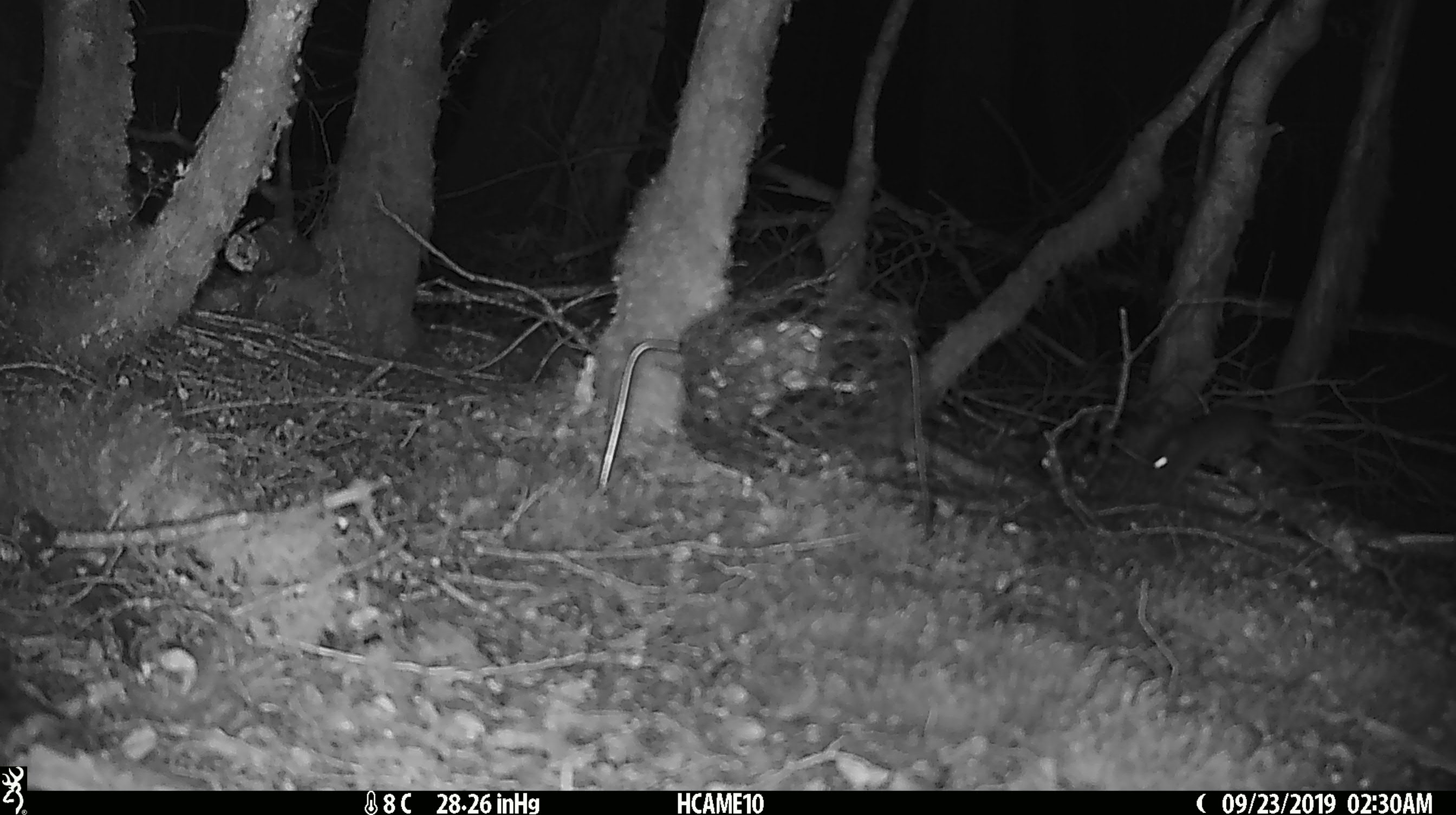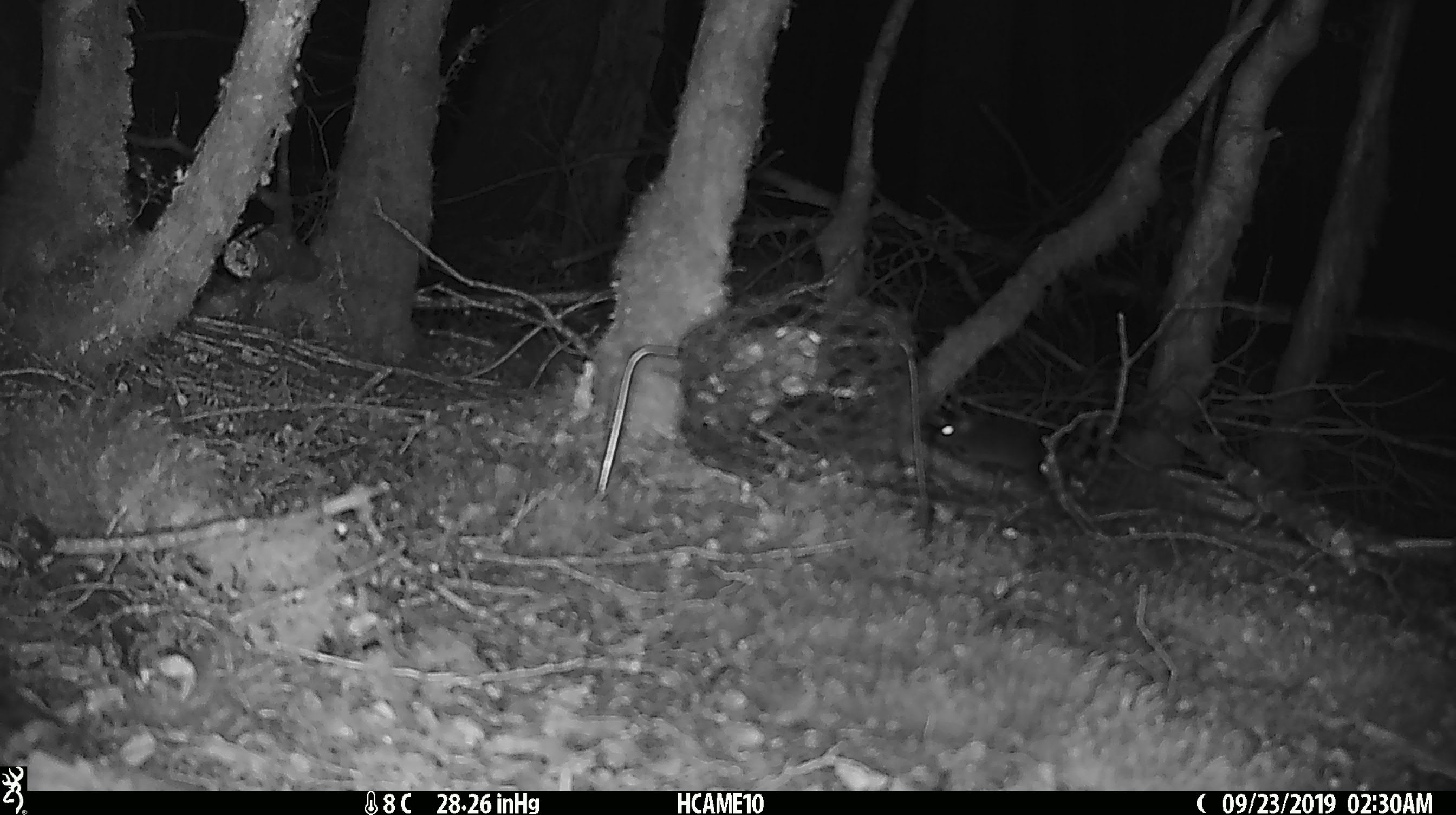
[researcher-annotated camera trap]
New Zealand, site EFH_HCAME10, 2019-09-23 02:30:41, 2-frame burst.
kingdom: Animalia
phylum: Chordata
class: Mammalia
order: Rodentia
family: Muridae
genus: Mus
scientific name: Mus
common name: mouse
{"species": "mouse (Mus)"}